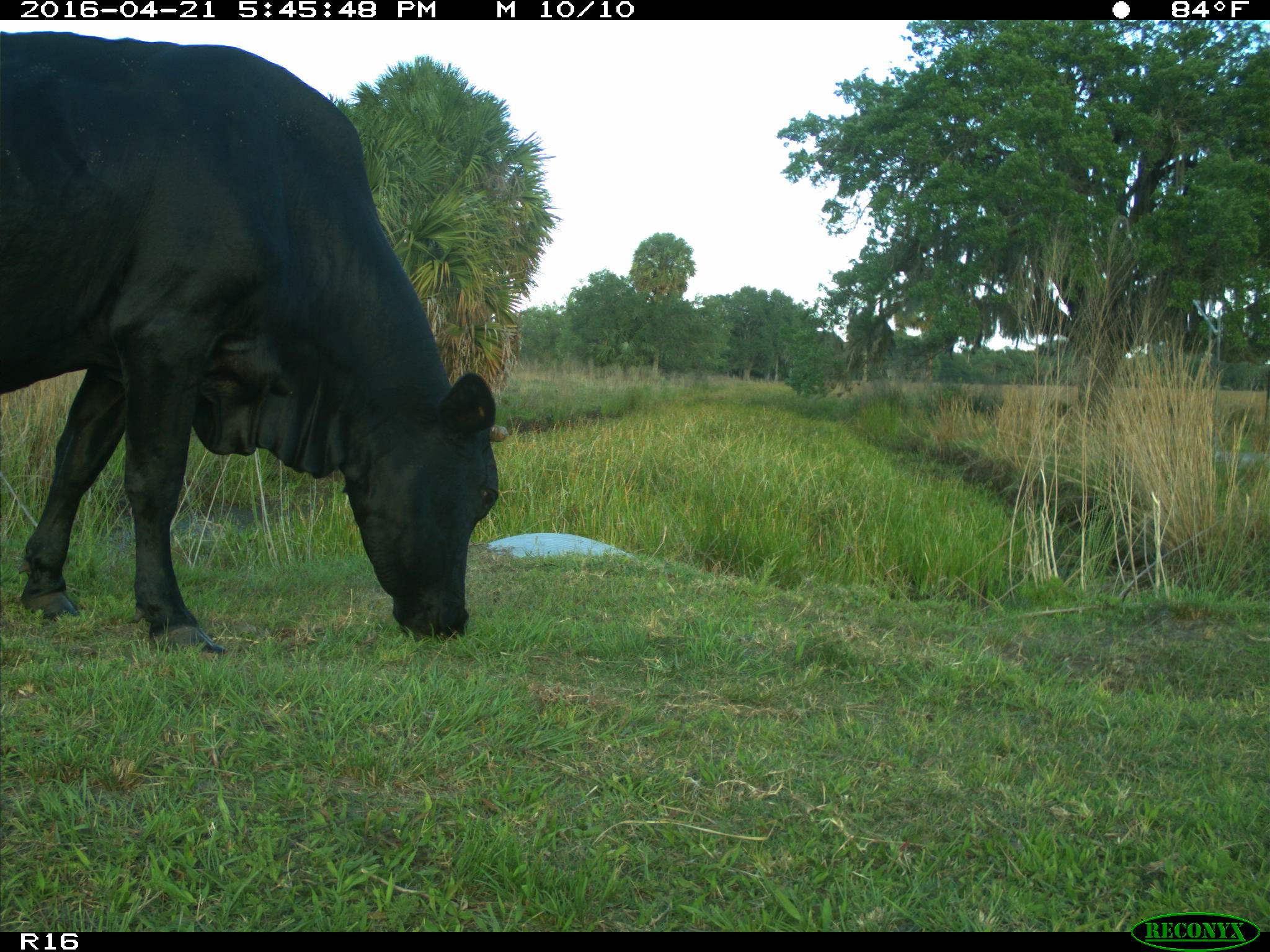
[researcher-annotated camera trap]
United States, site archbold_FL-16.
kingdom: Animalia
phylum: Chordata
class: Mammalia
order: Artiodactyla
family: Bovidae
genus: Bos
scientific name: Bos taurus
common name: domestic cow